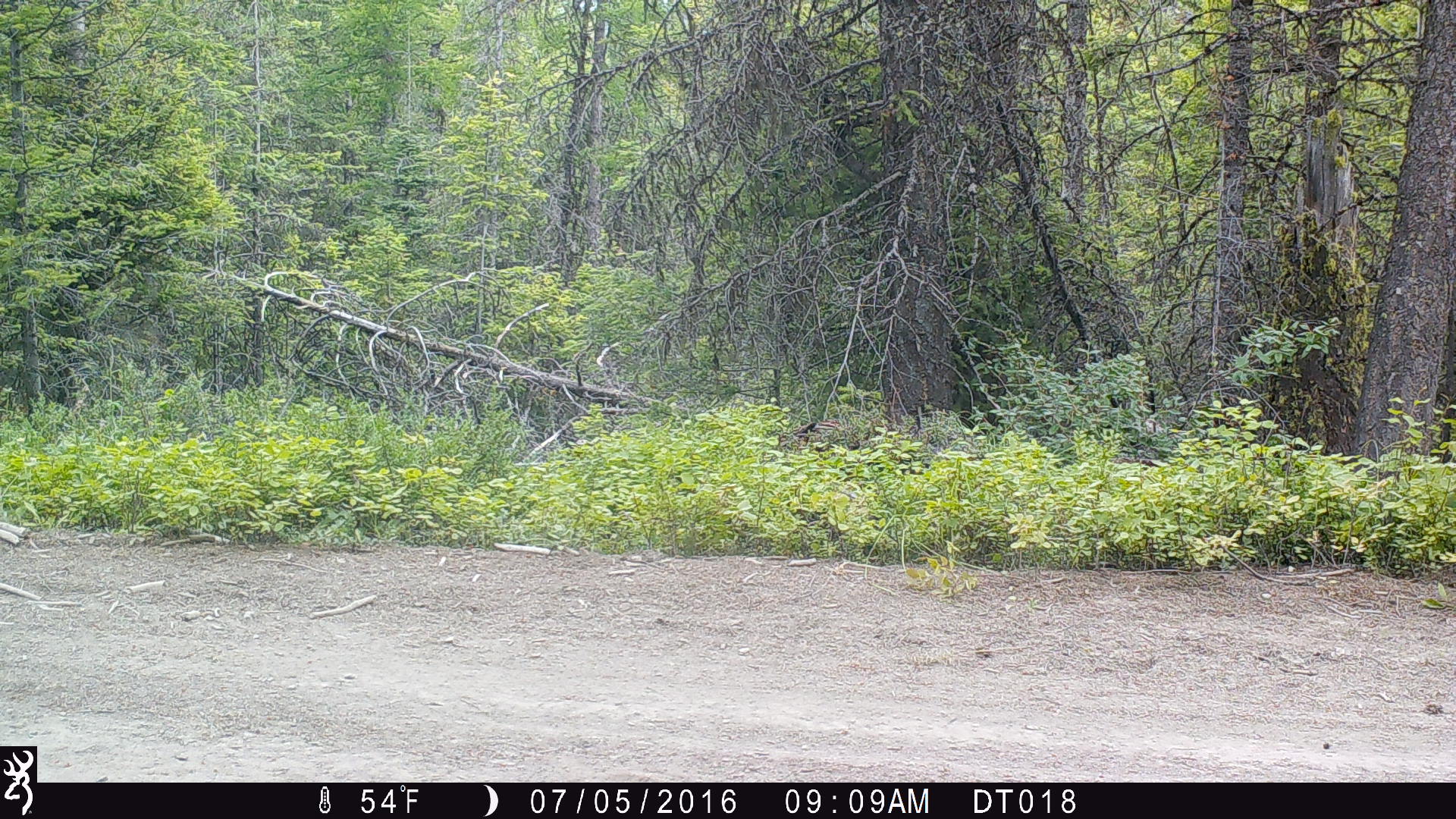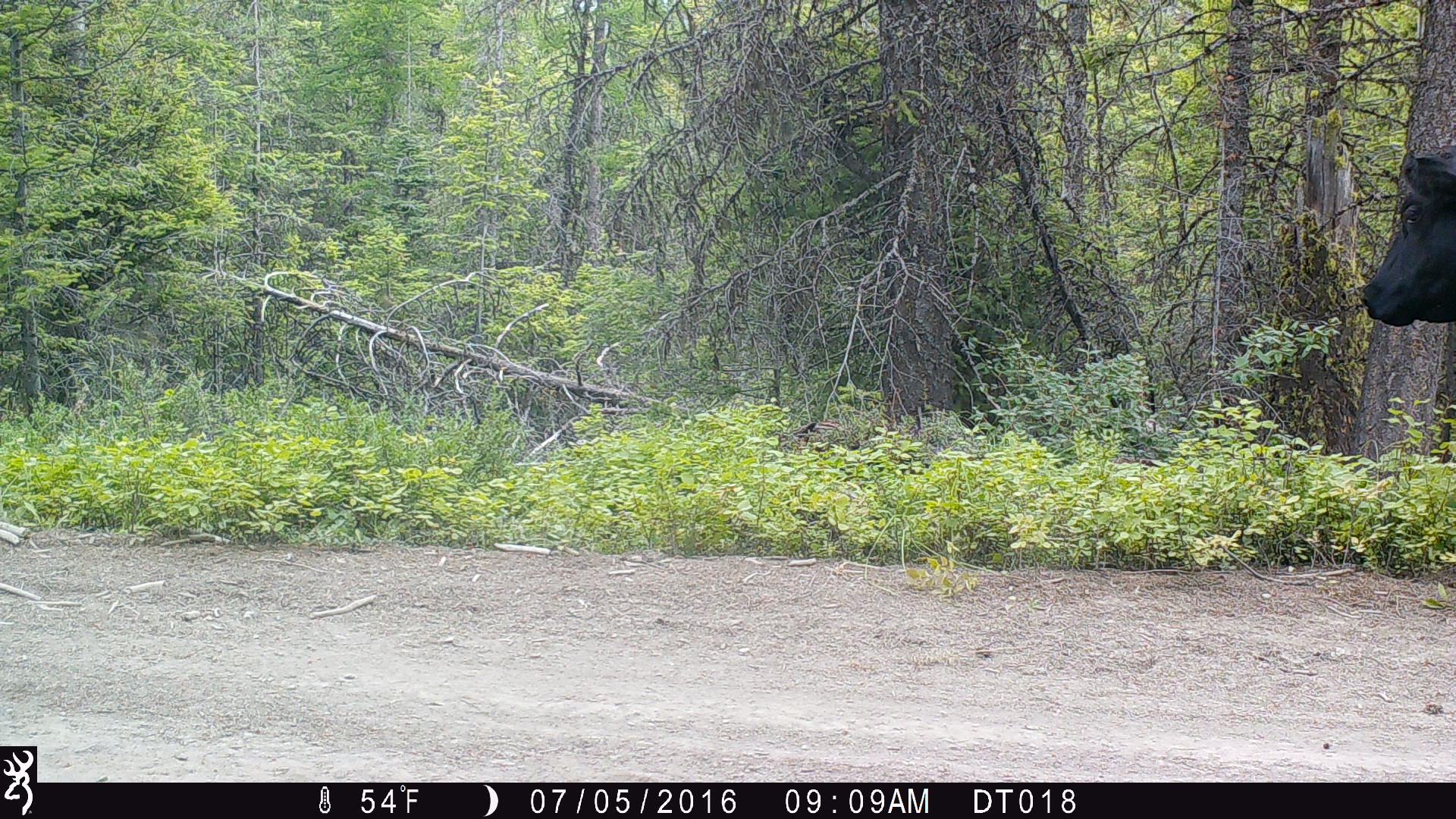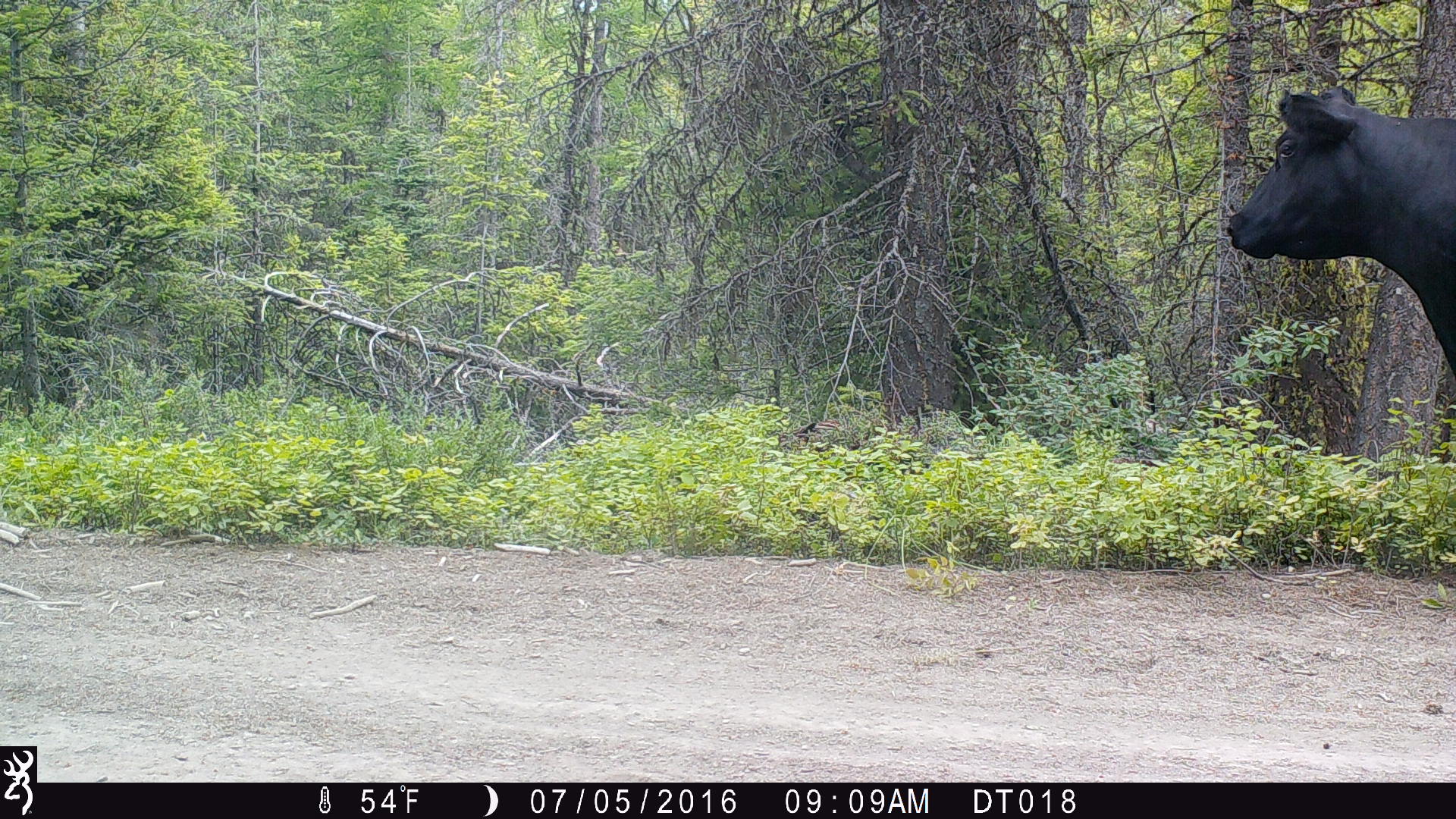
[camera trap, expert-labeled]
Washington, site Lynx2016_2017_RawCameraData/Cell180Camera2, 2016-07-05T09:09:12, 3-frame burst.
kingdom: Animalia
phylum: Chordata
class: Mammalia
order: Artiodactyla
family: Bovidae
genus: Bos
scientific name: Bos taurus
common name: domestic cattle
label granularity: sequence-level